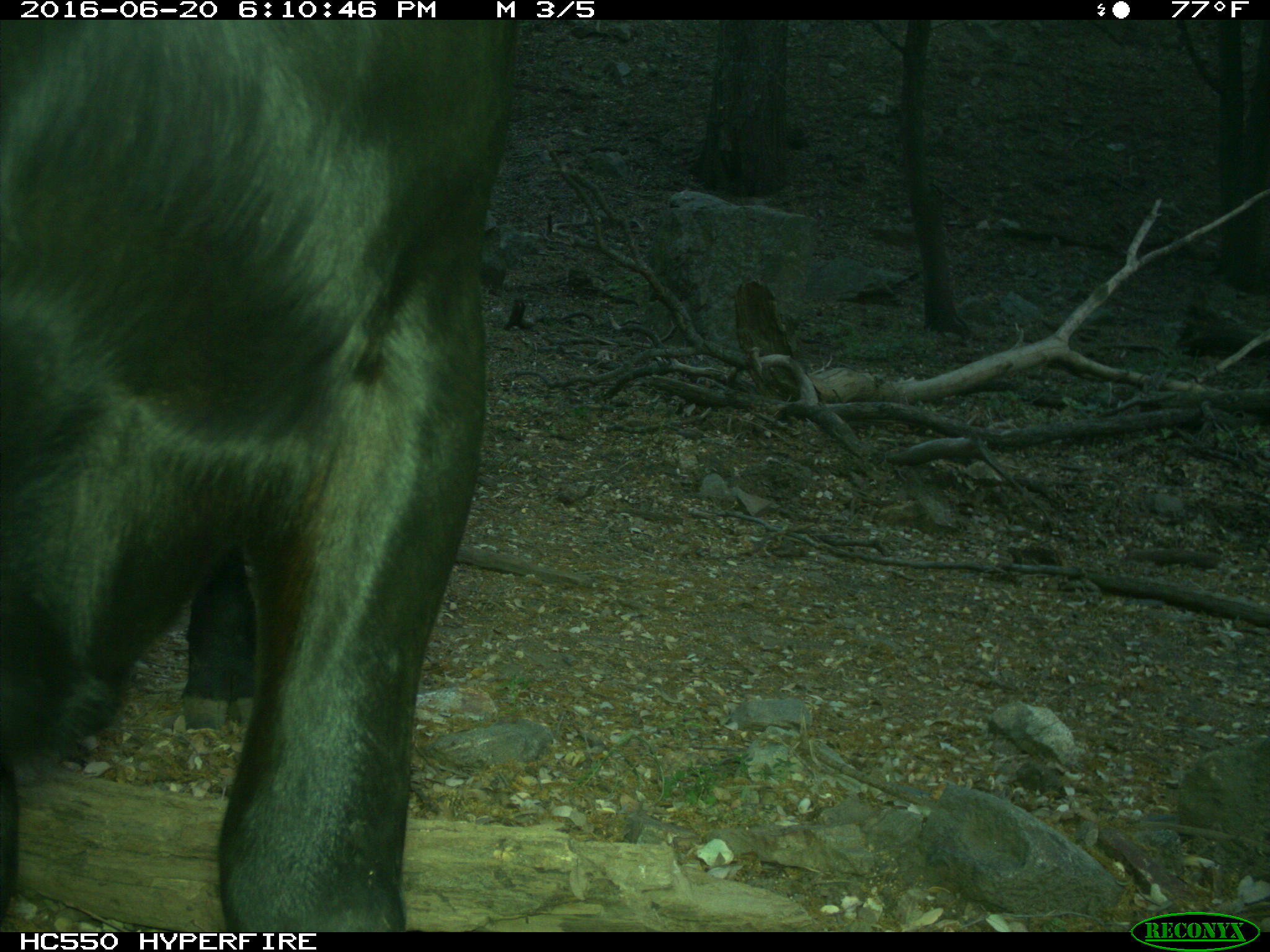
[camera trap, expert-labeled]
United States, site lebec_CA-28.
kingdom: Animalia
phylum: Chordata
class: Mammalia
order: Artiodactyla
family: Bovidae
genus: Bos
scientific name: Bos taurus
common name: domestic cow